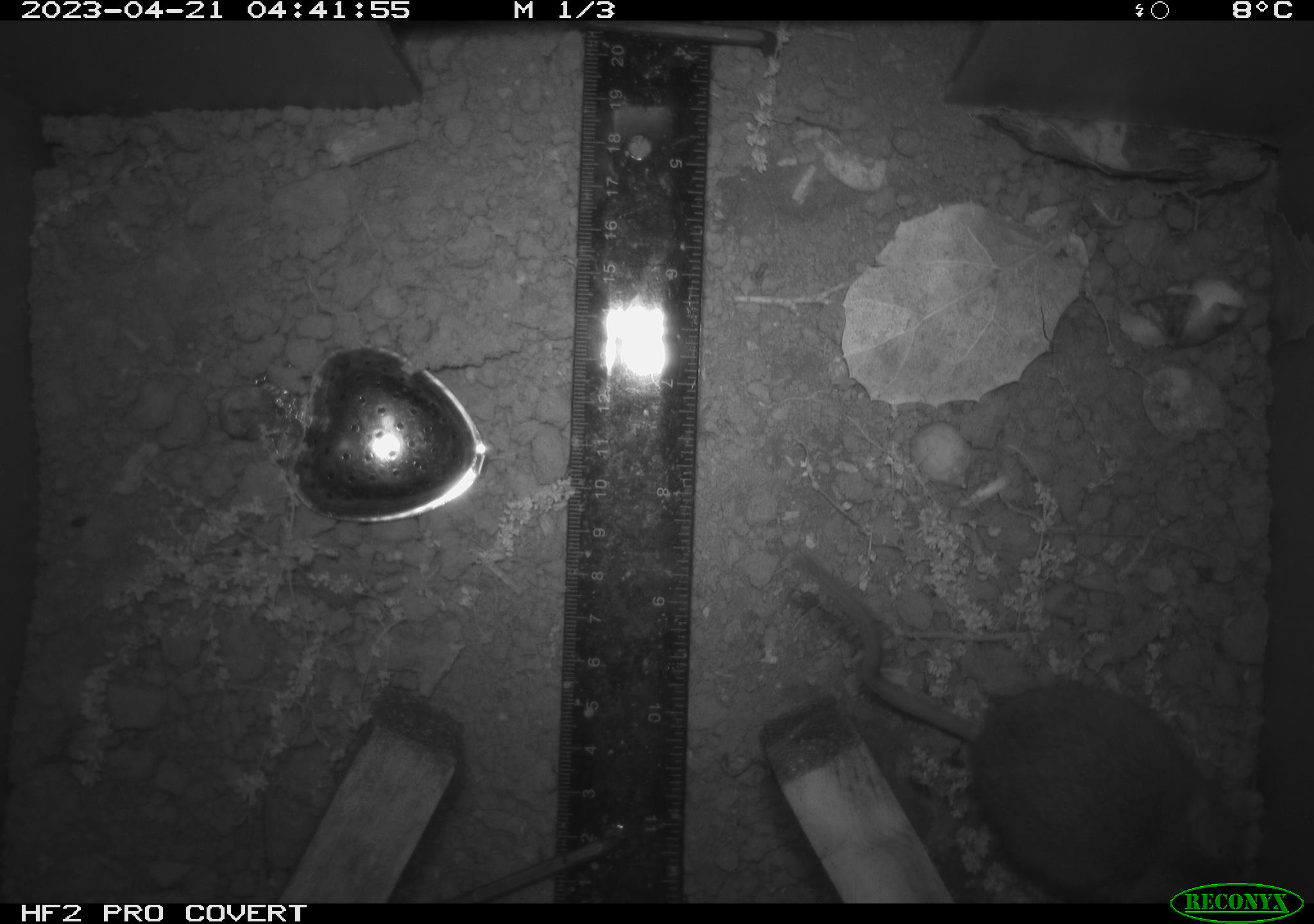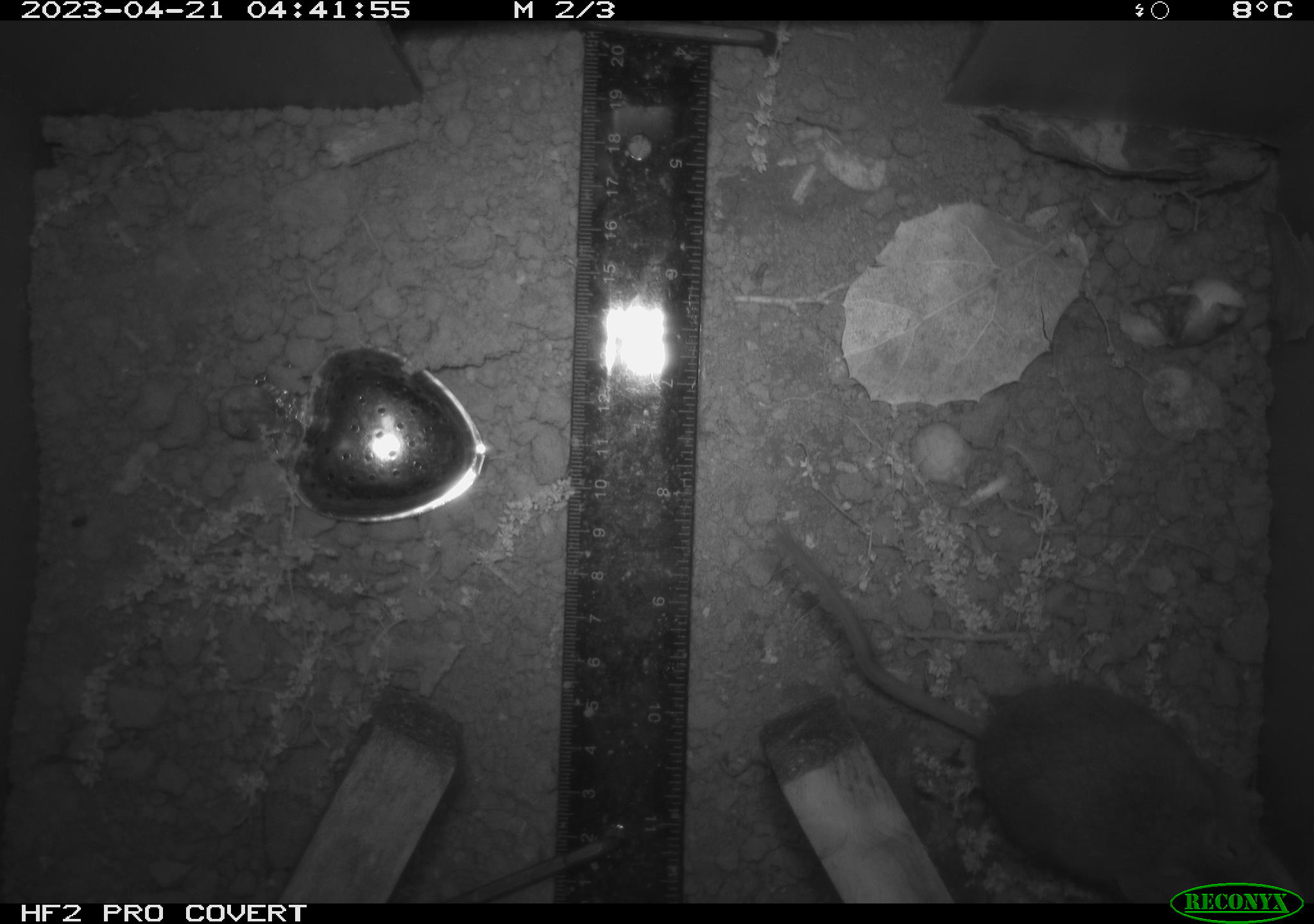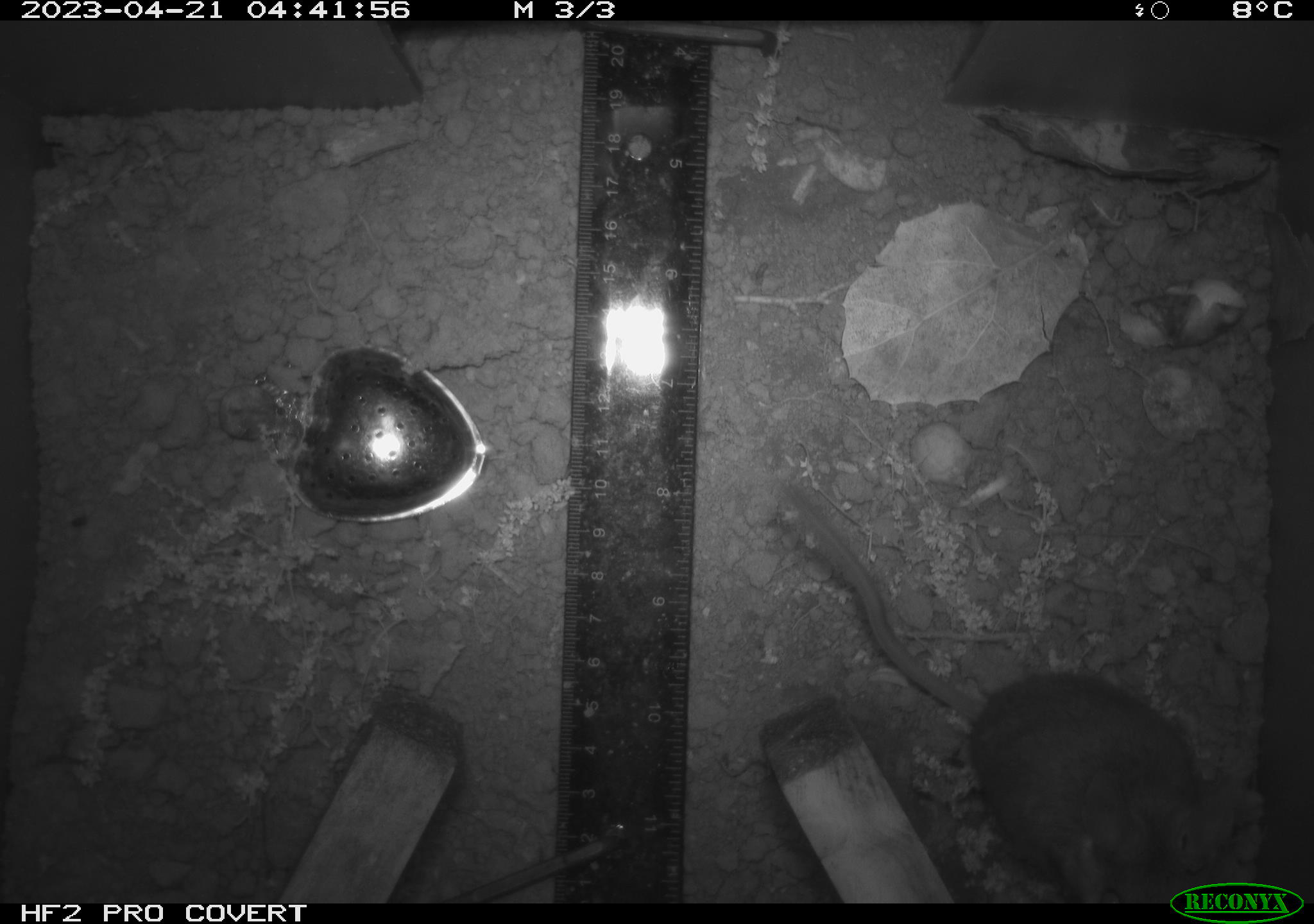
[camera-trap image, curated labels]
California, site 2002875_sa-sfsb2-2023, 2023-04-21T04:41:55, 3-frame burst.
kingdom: Animalia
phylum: Chordata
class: Mammalia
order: Rodentia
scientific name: Rodentia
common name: mouse species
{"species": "mouse species (Rodentia)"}